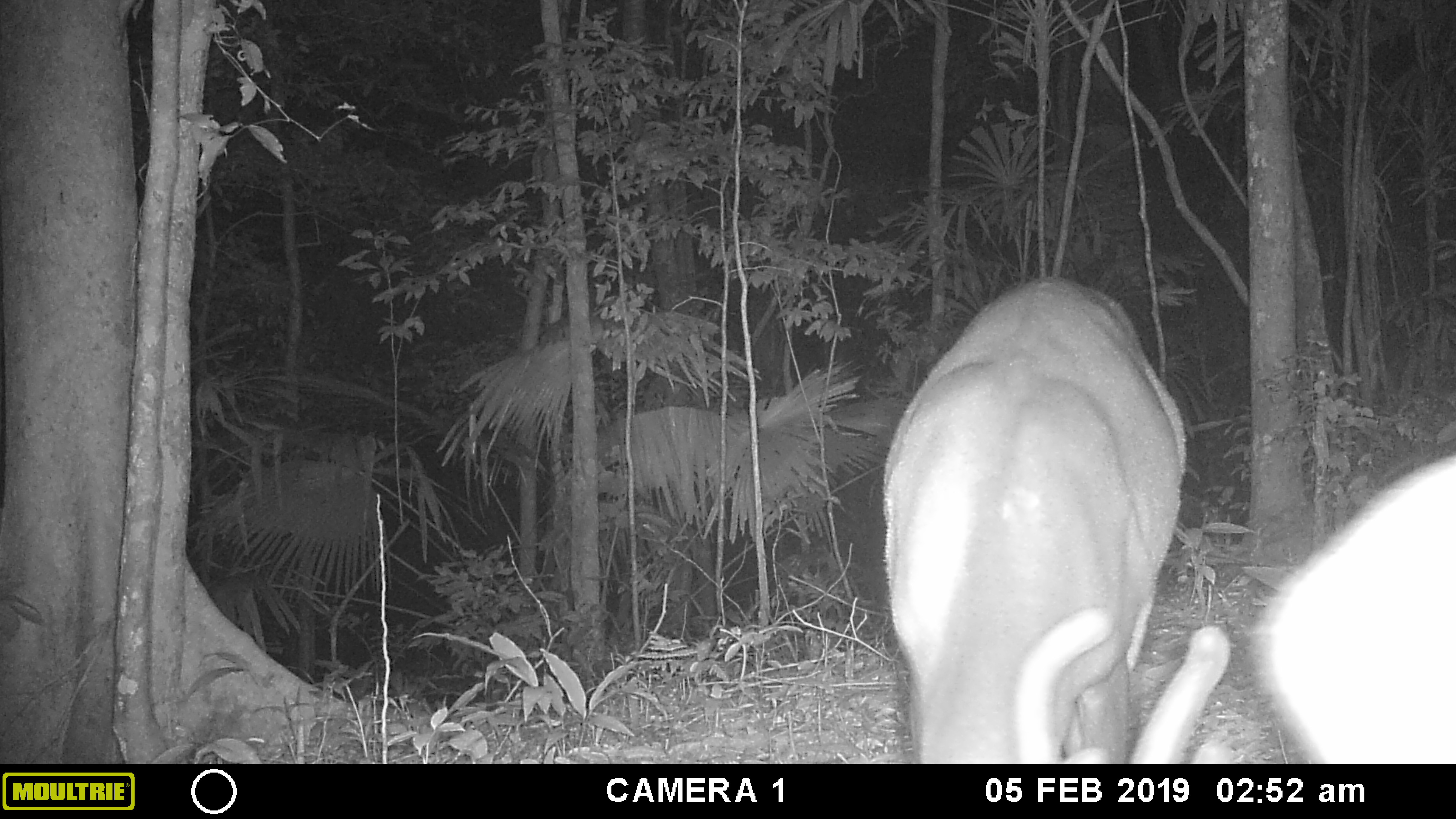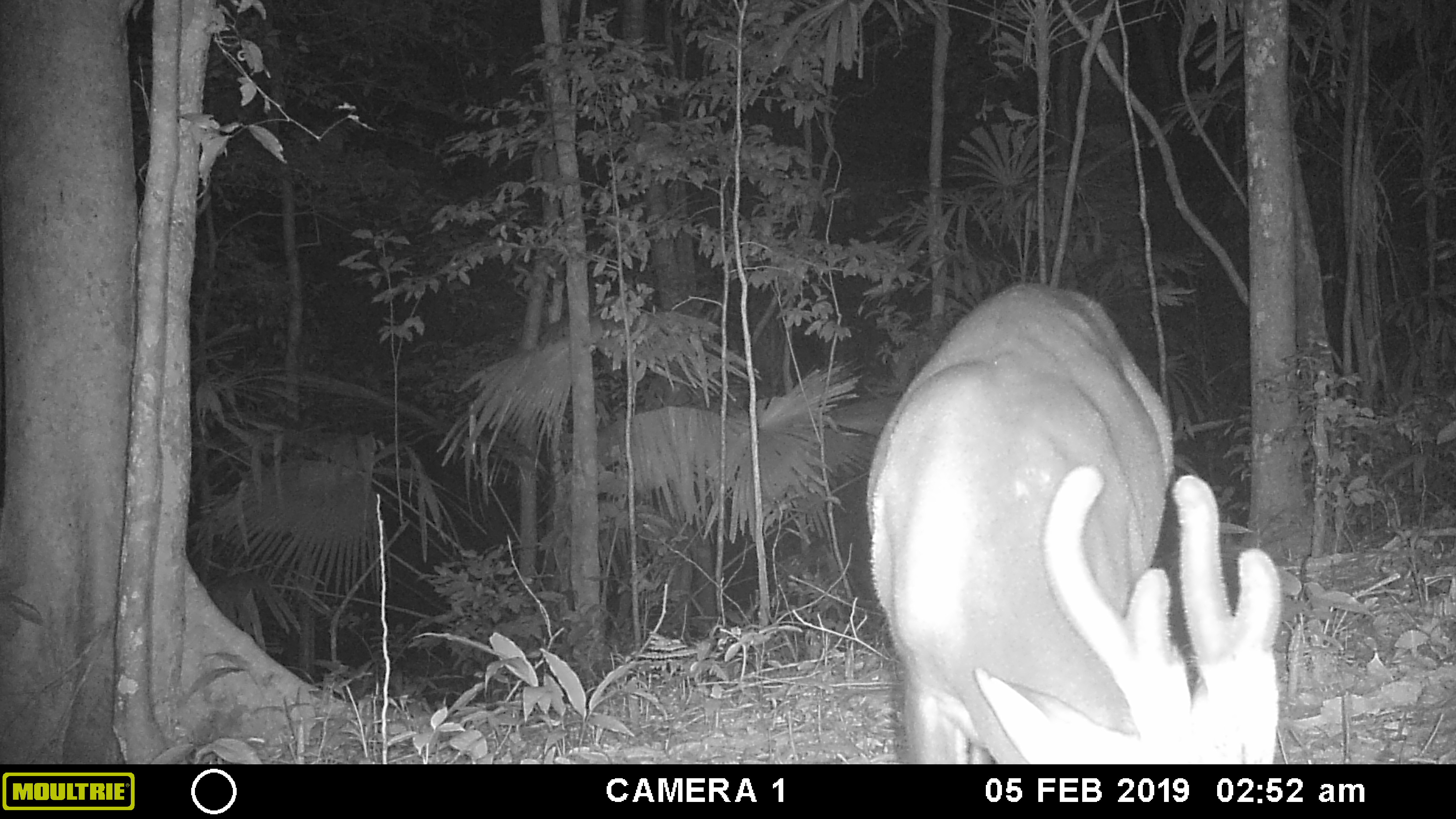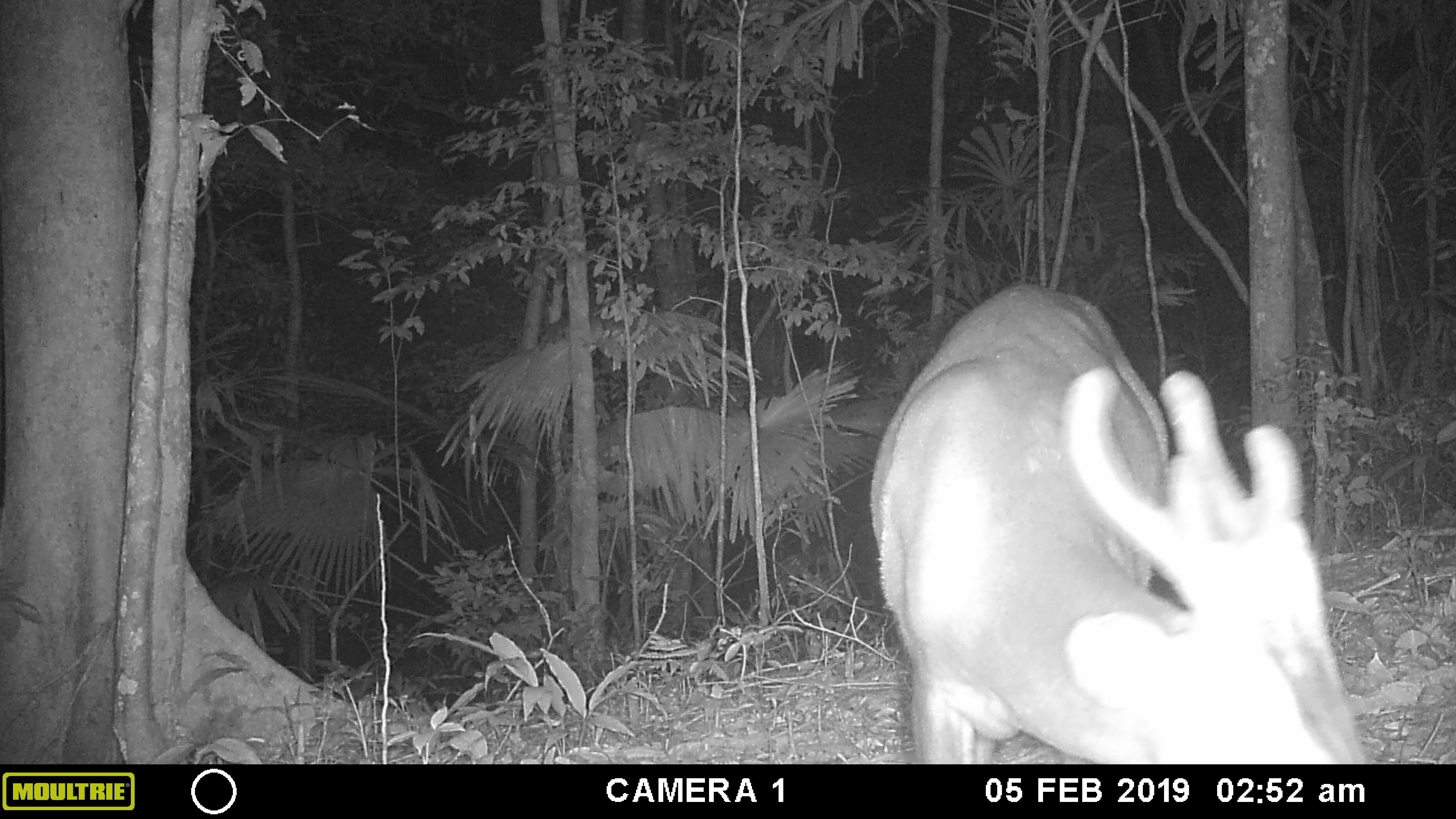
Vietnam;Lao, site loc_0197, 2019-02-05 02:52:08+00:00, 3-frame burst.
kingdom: Animalia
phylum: Chordata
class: Mammalia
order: Artiodactyla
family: Cervidae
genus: Muntiacus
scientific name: Muntiacus vuquangensis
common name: large-antlered muntjac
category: large antlered muntjac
Large antlered muntjac (large-antlered muntjac) (Muntiacus vuquangensis). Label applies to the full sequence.